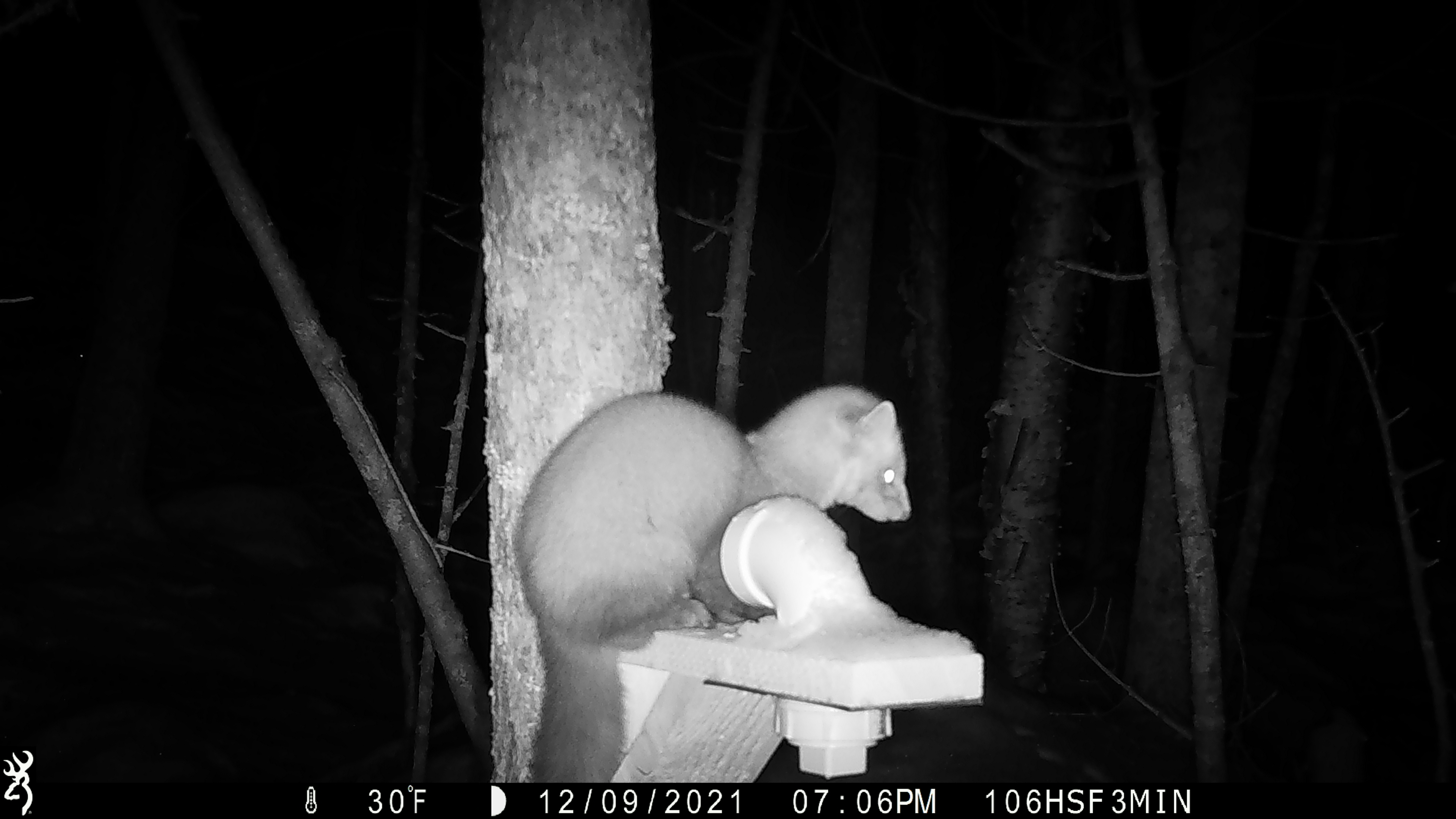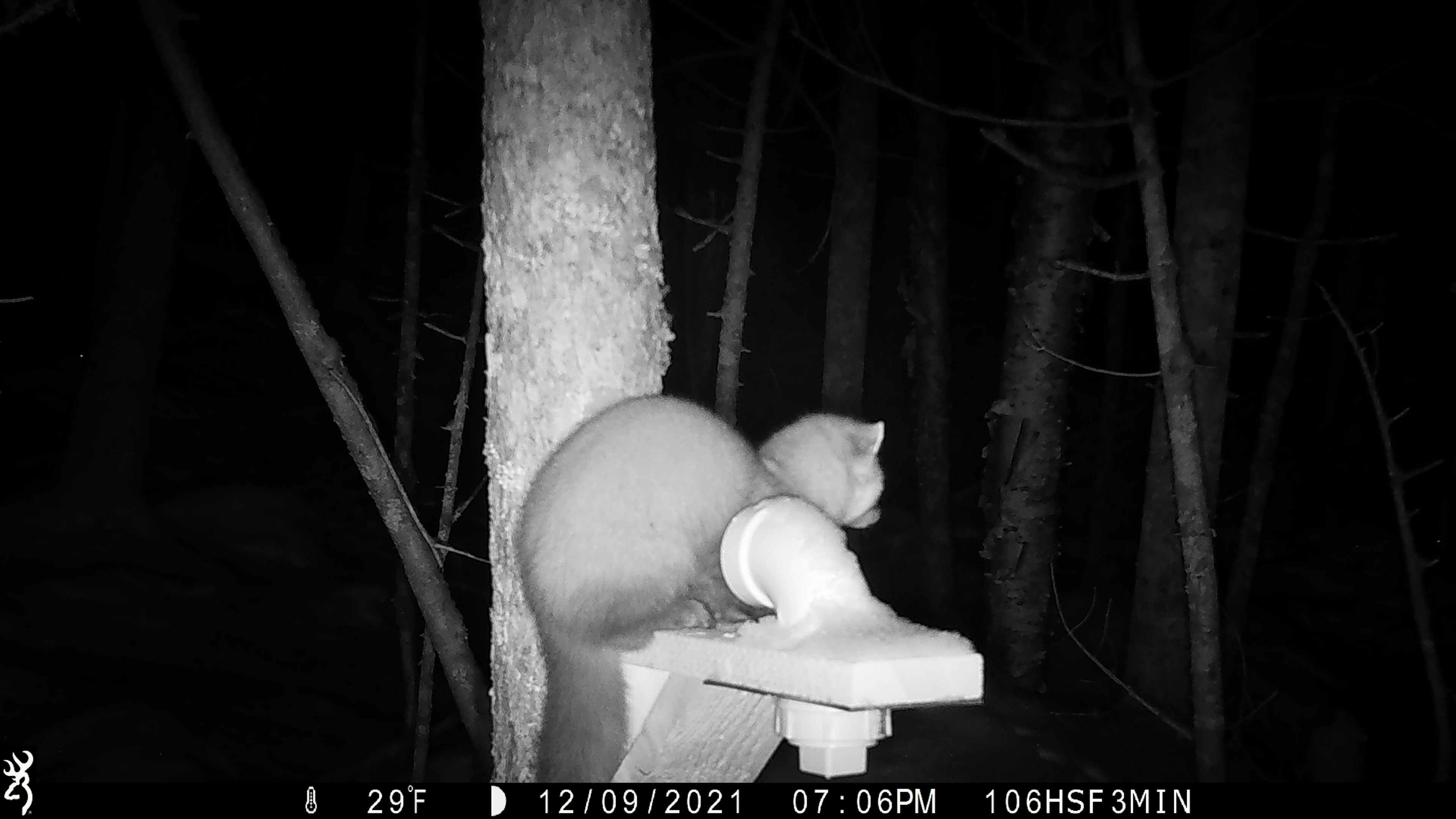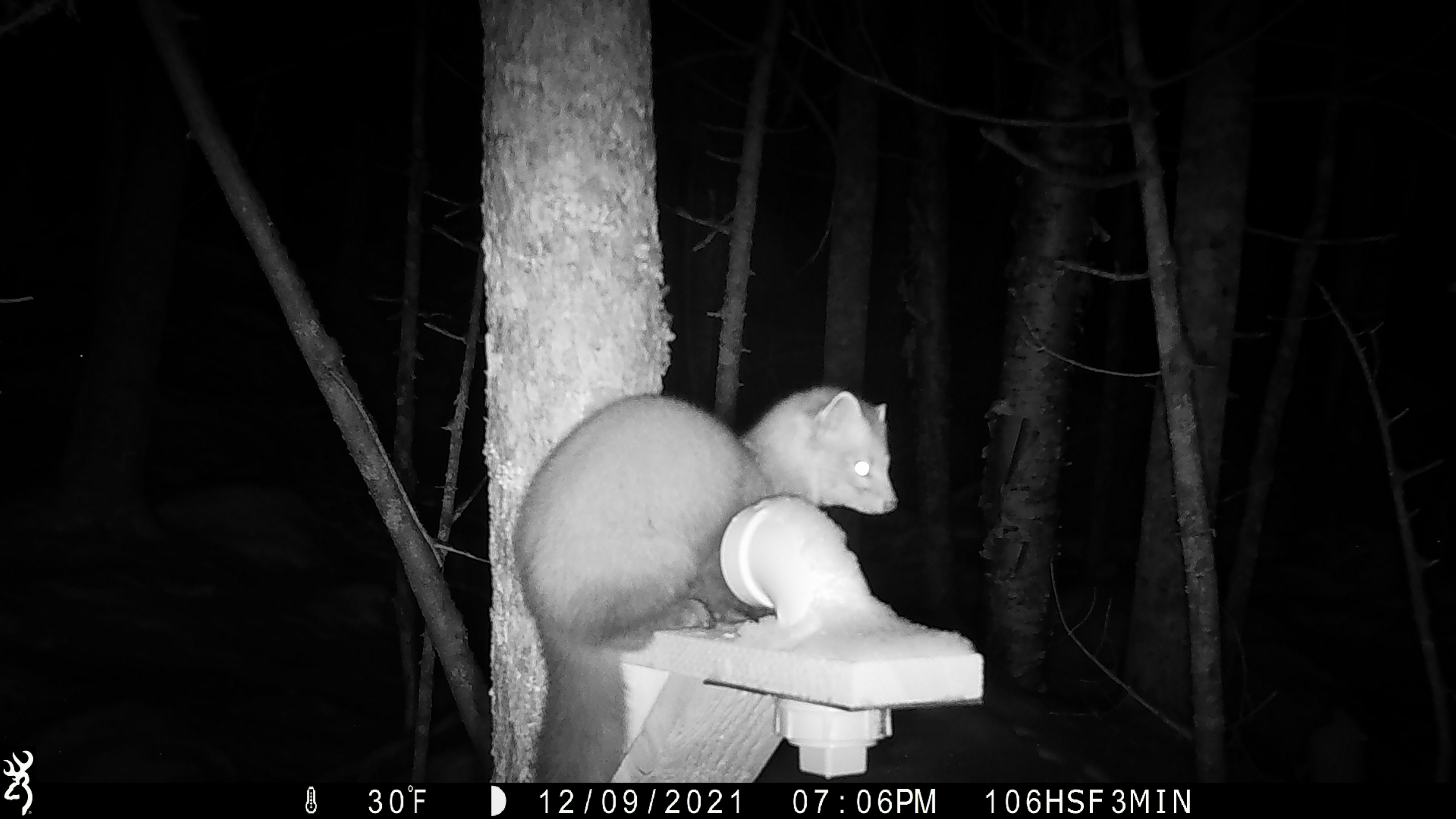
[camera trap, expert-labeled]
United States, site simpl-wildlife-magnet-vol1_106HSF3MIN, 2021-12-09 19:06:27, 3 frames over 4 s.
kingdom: Animalia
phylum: Chordata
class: Mammalia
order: Carnivora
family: Mustelidae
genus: Martes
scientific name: Martes americana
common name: american marten